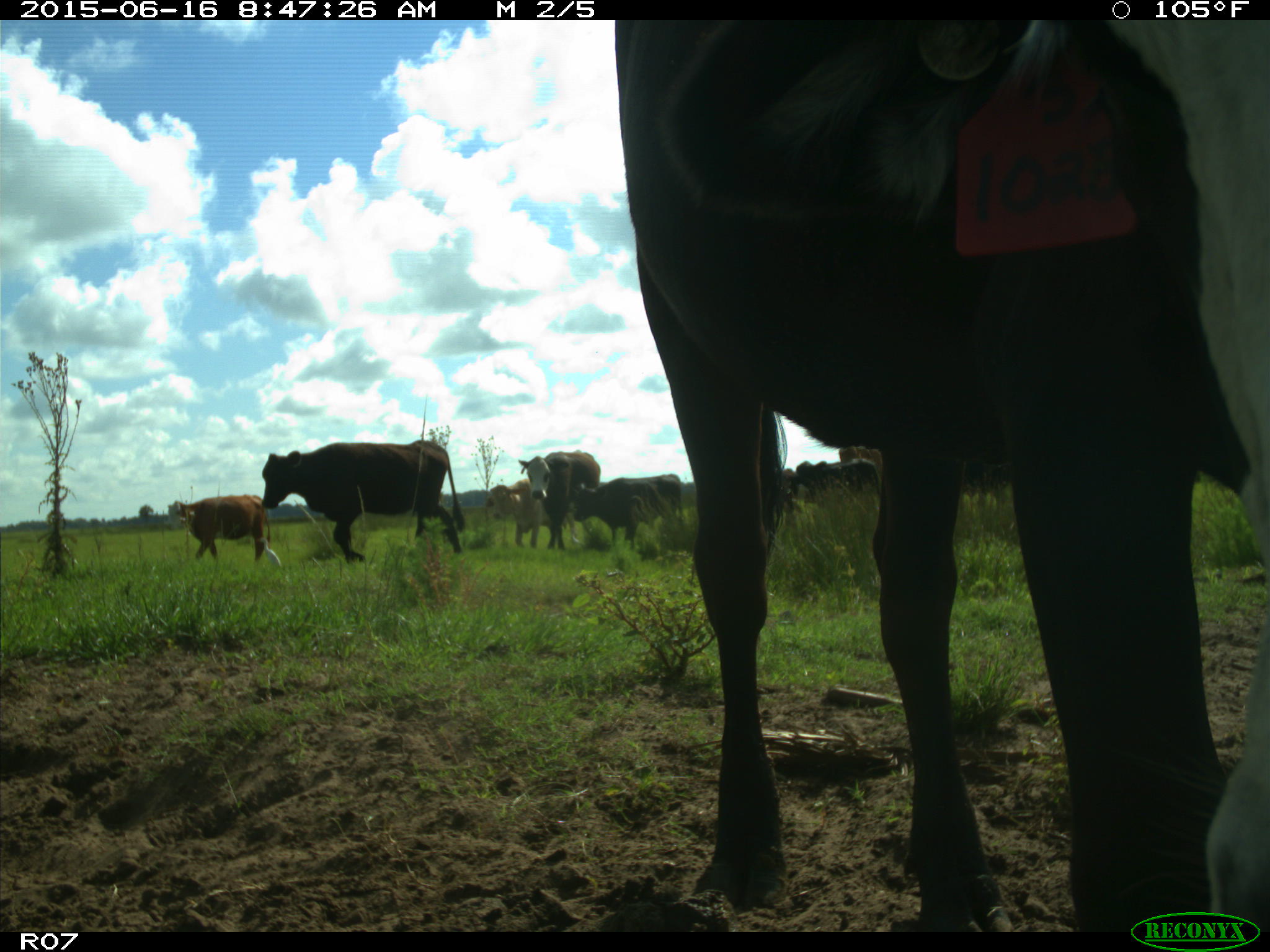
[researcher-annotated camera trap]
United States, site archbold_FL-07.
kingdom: Animalia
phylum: Chordata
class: Mammalia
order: Artiodactyla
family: Bovidae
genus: Bos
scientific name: Bos taurus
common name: domestic cow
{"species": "Bos taurus (domestic cow)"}